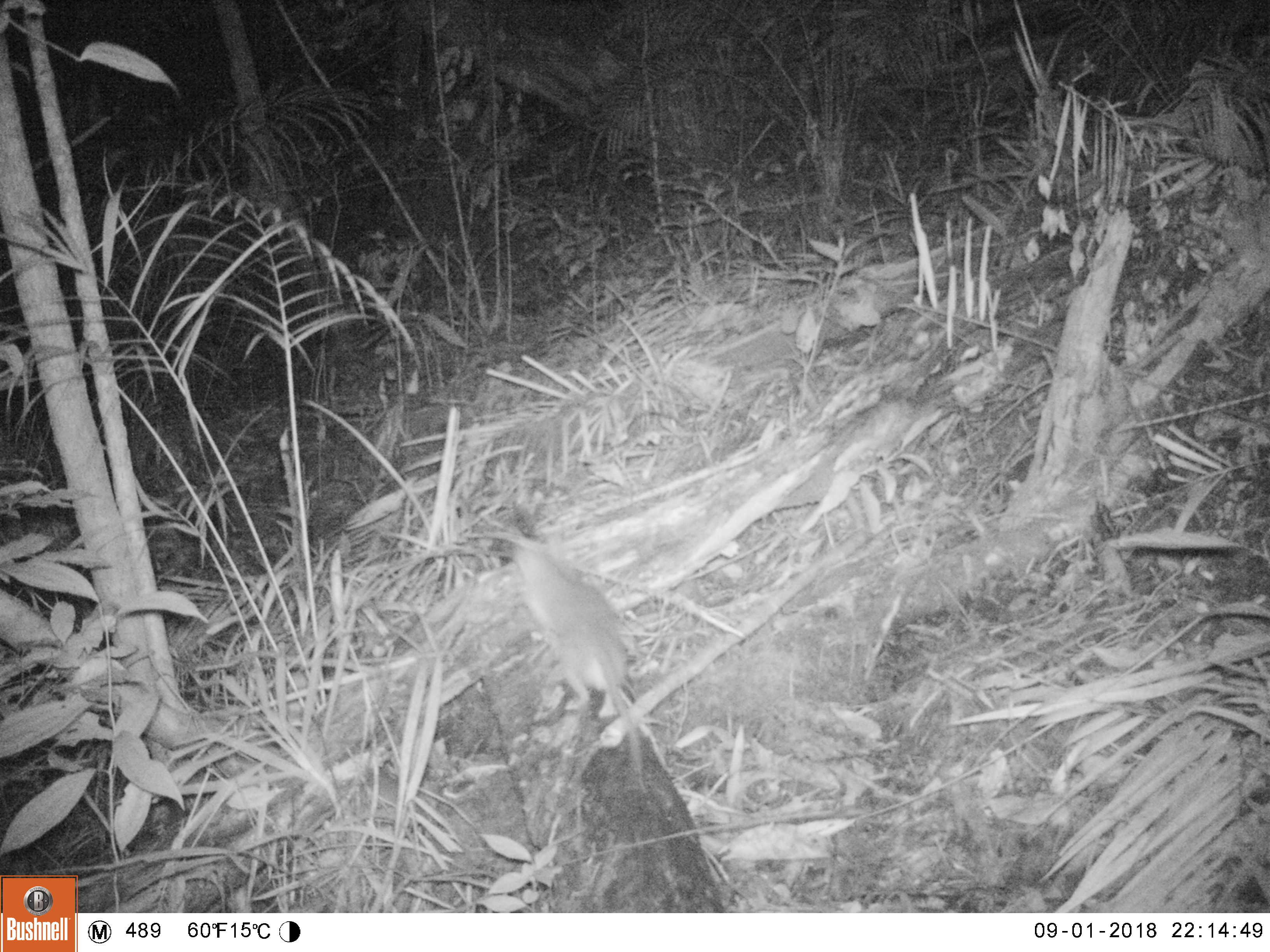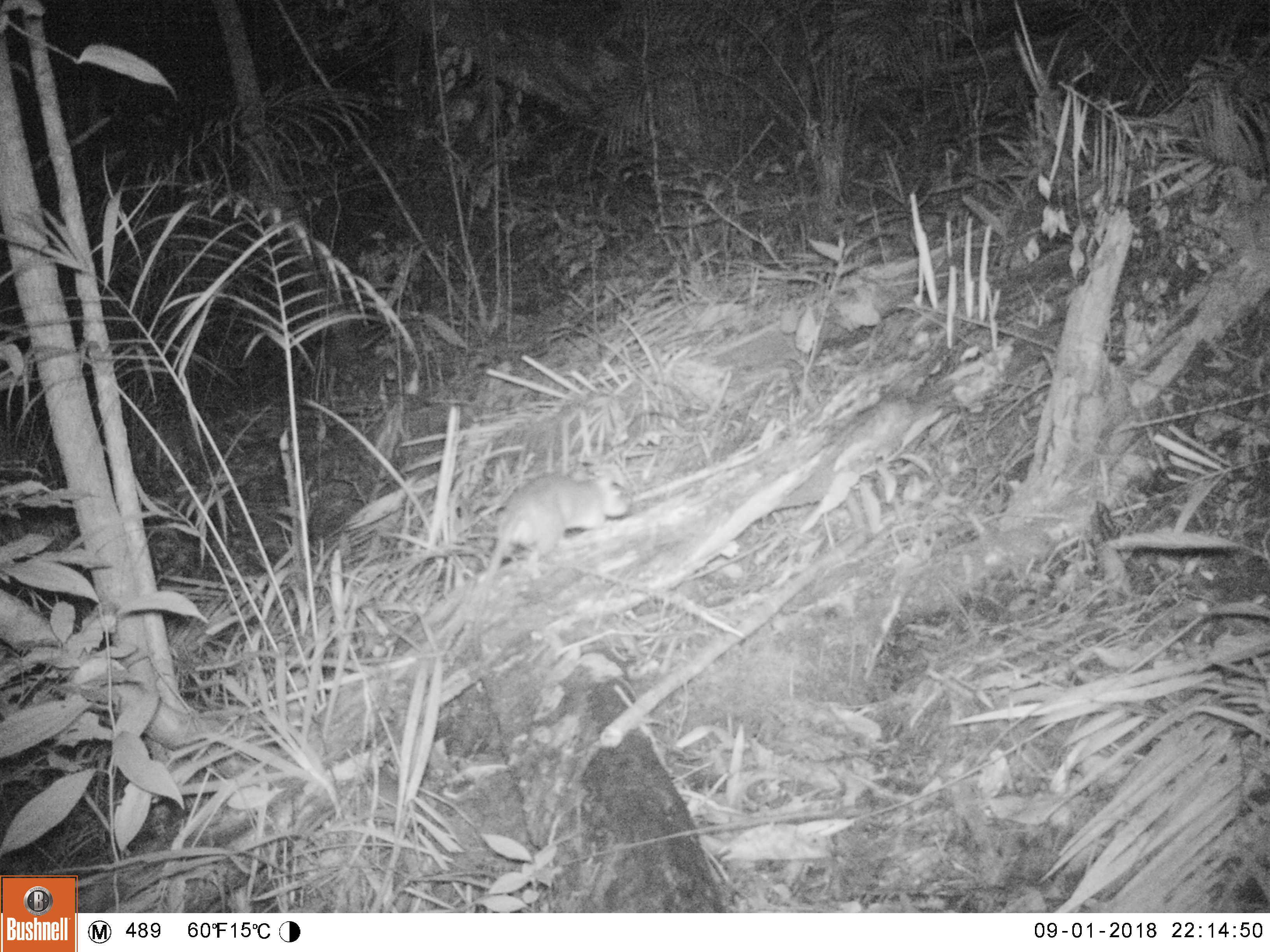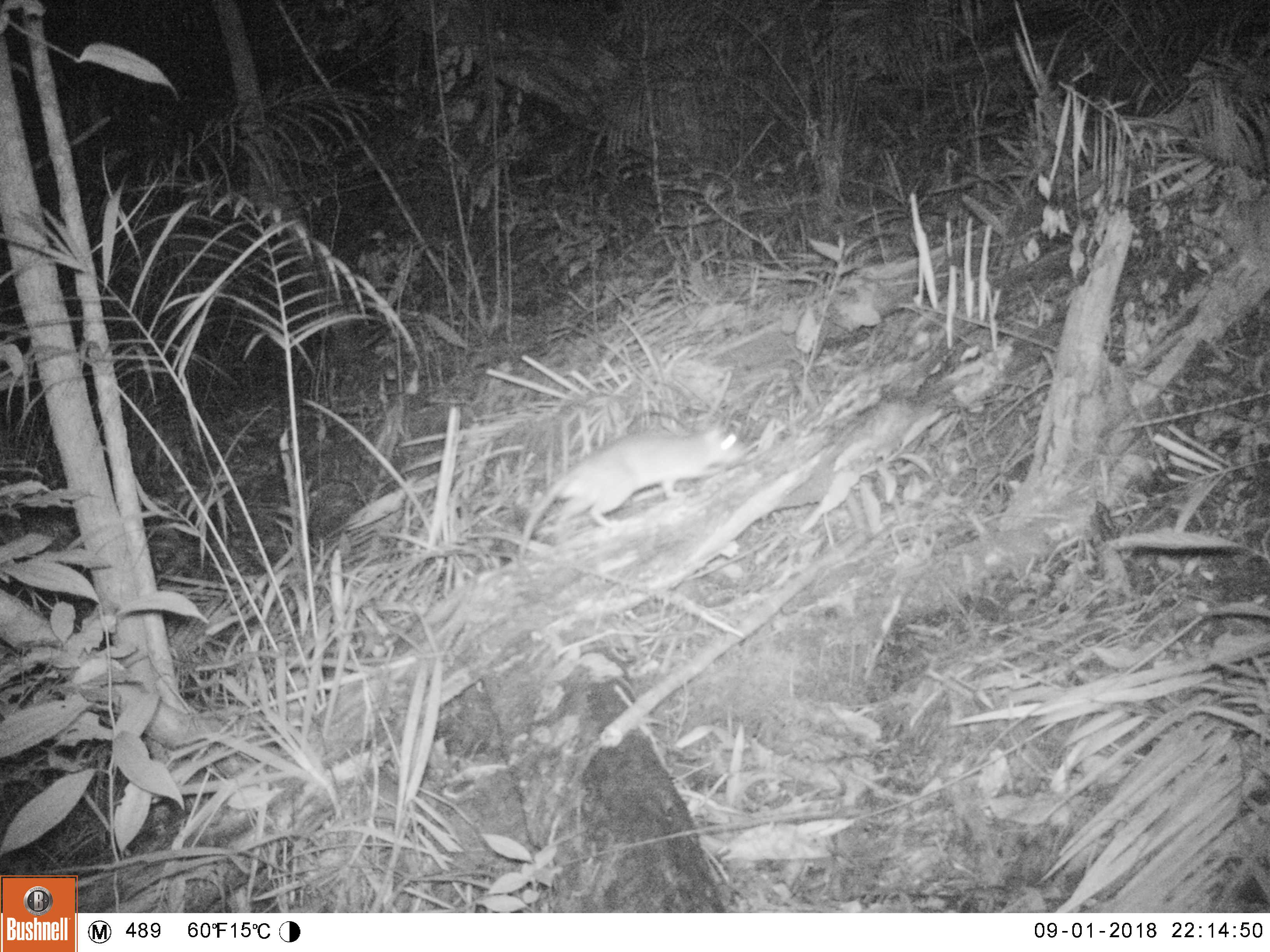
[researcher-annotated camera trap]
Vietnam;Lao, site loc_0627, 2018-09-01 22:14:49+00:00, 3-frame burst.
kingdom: Animalia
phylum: Chordata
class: Mammalia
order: Rodentia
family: Muridae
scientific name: Muridae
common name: old-world mice and rats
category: unidentified murid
Unidentified murid (old-world mice and rats) (Muridae). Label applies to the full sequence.